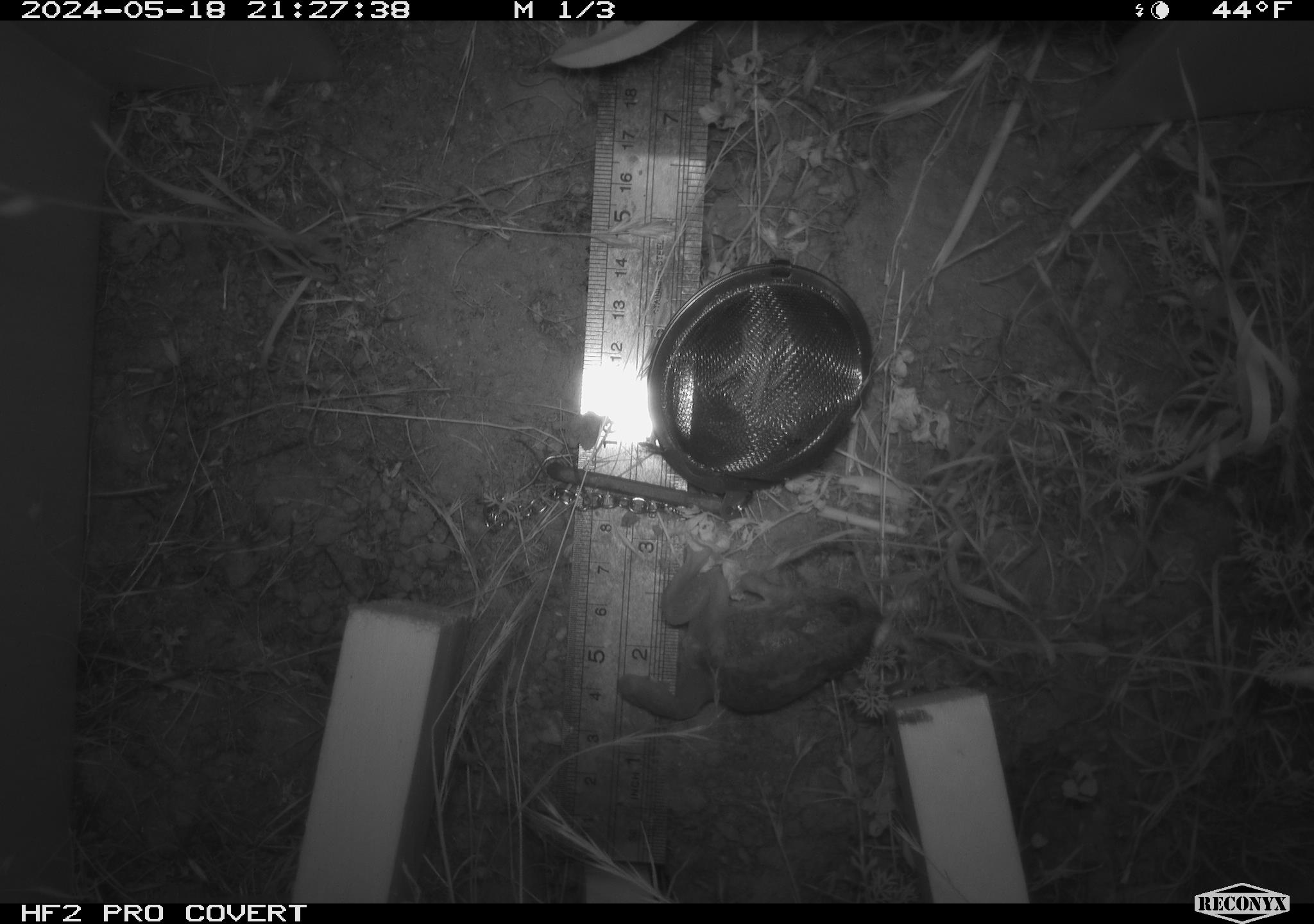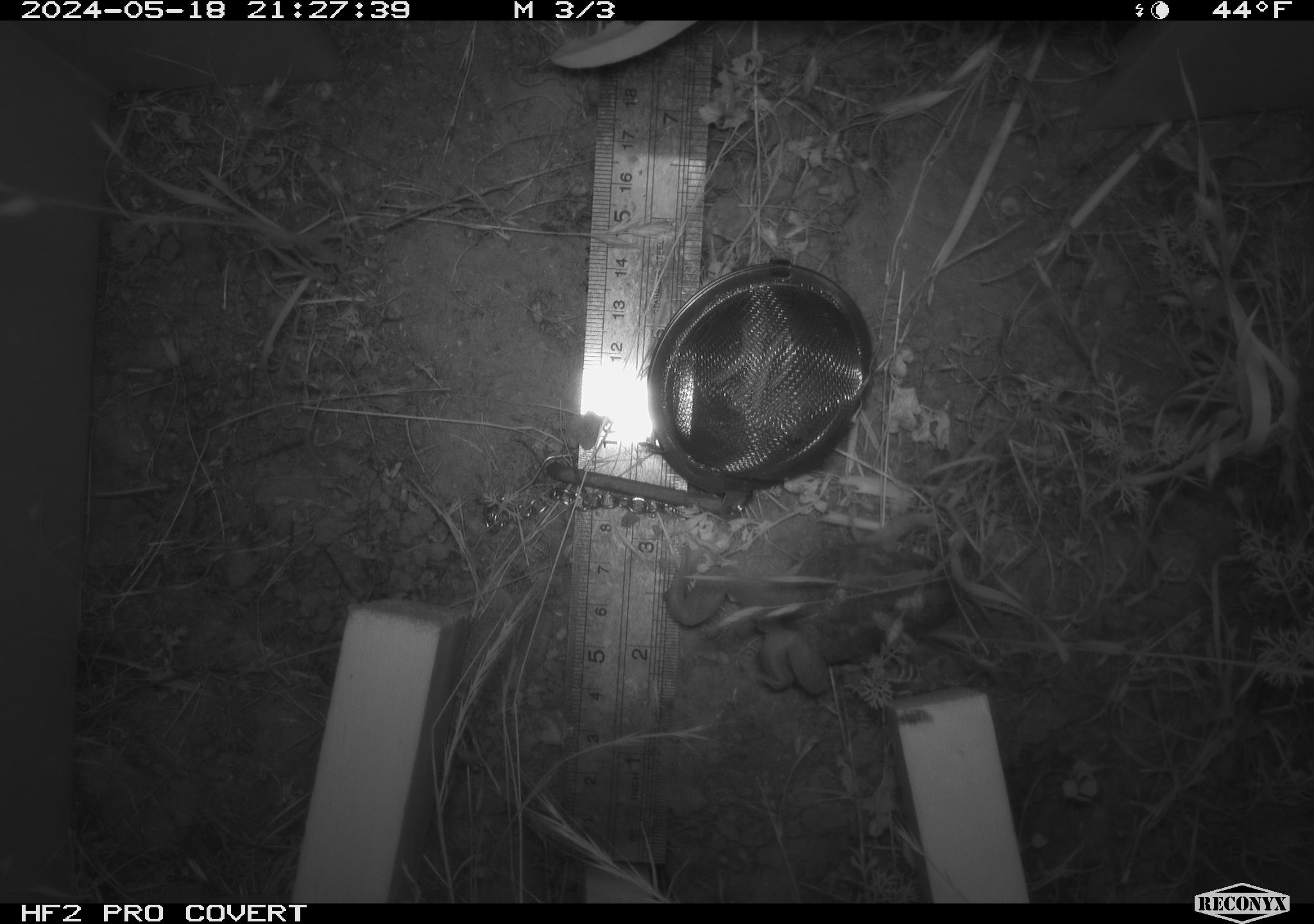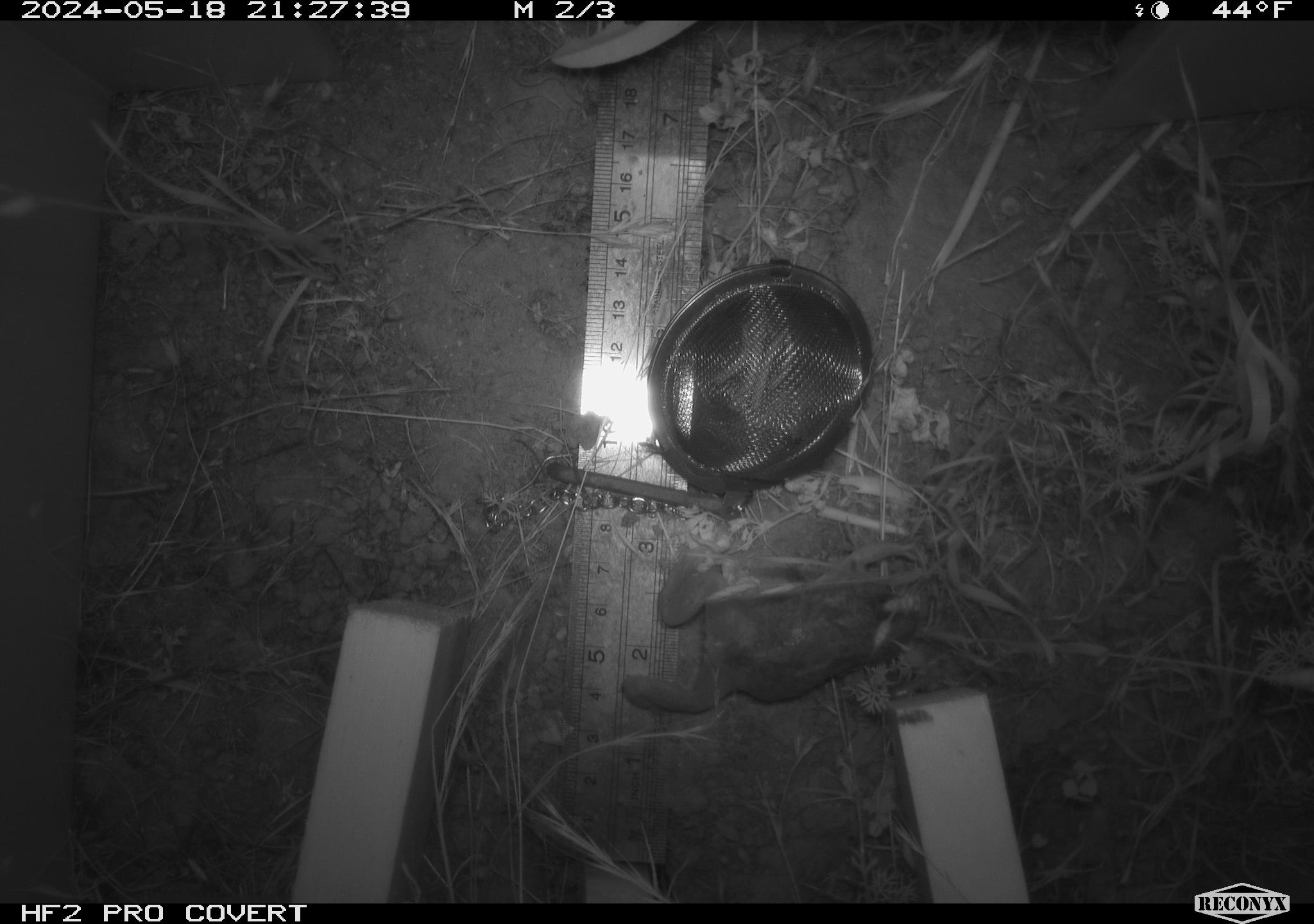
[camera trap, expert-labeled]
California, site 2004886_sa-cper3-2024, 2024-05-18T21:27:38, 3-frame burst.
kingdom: Animalia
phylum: Chordata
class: Amphibia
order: Anura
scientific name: Anura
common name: frogs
Frogs (Anura).